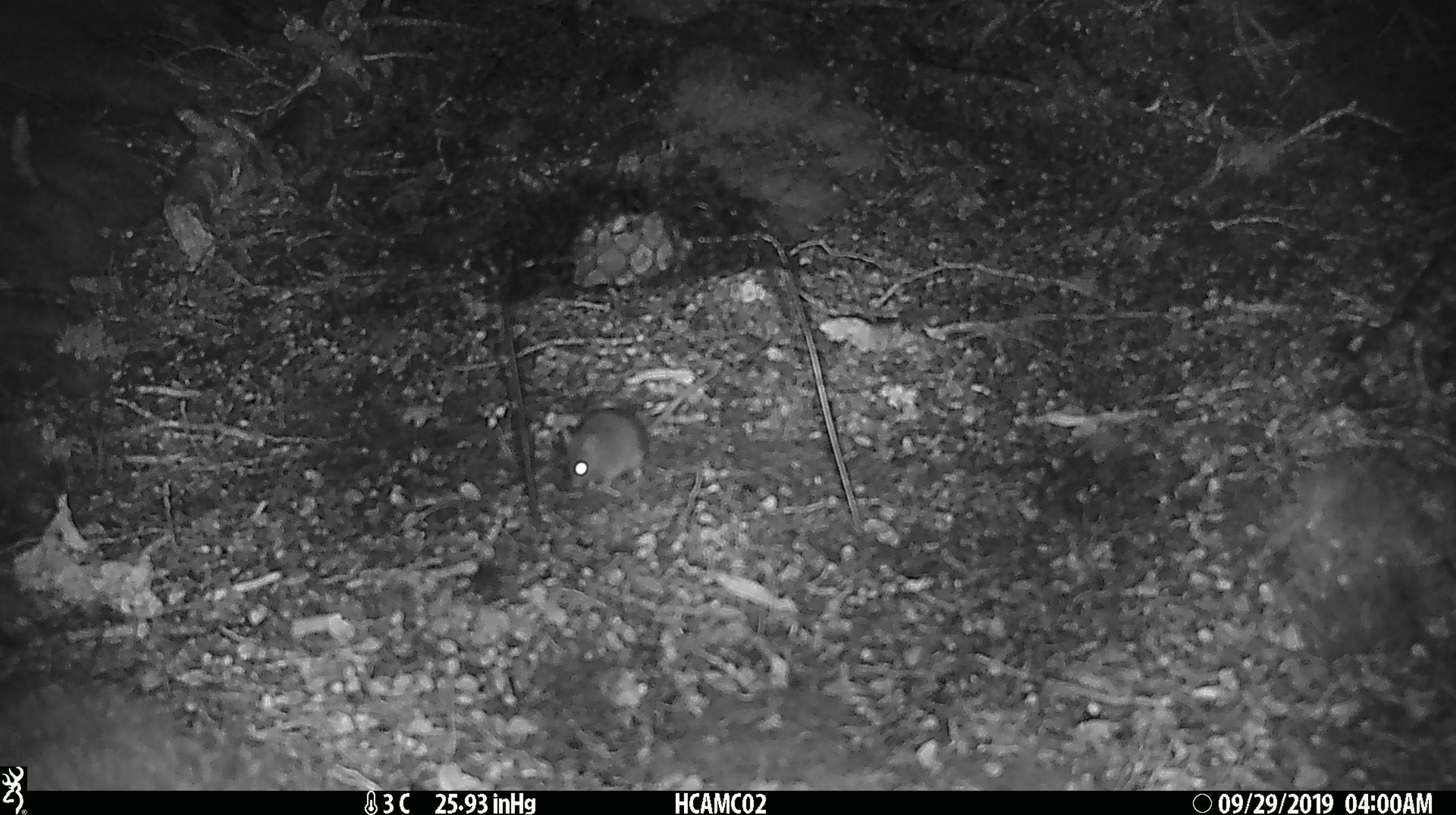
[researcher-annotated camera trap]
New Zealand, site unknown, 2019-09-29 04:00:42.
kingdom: Animalia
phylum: Chordata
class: Mammalia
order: Rodentia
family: Muridae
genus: Mus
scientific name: Mus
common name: mouse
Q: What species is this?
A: Mouse (Mus).